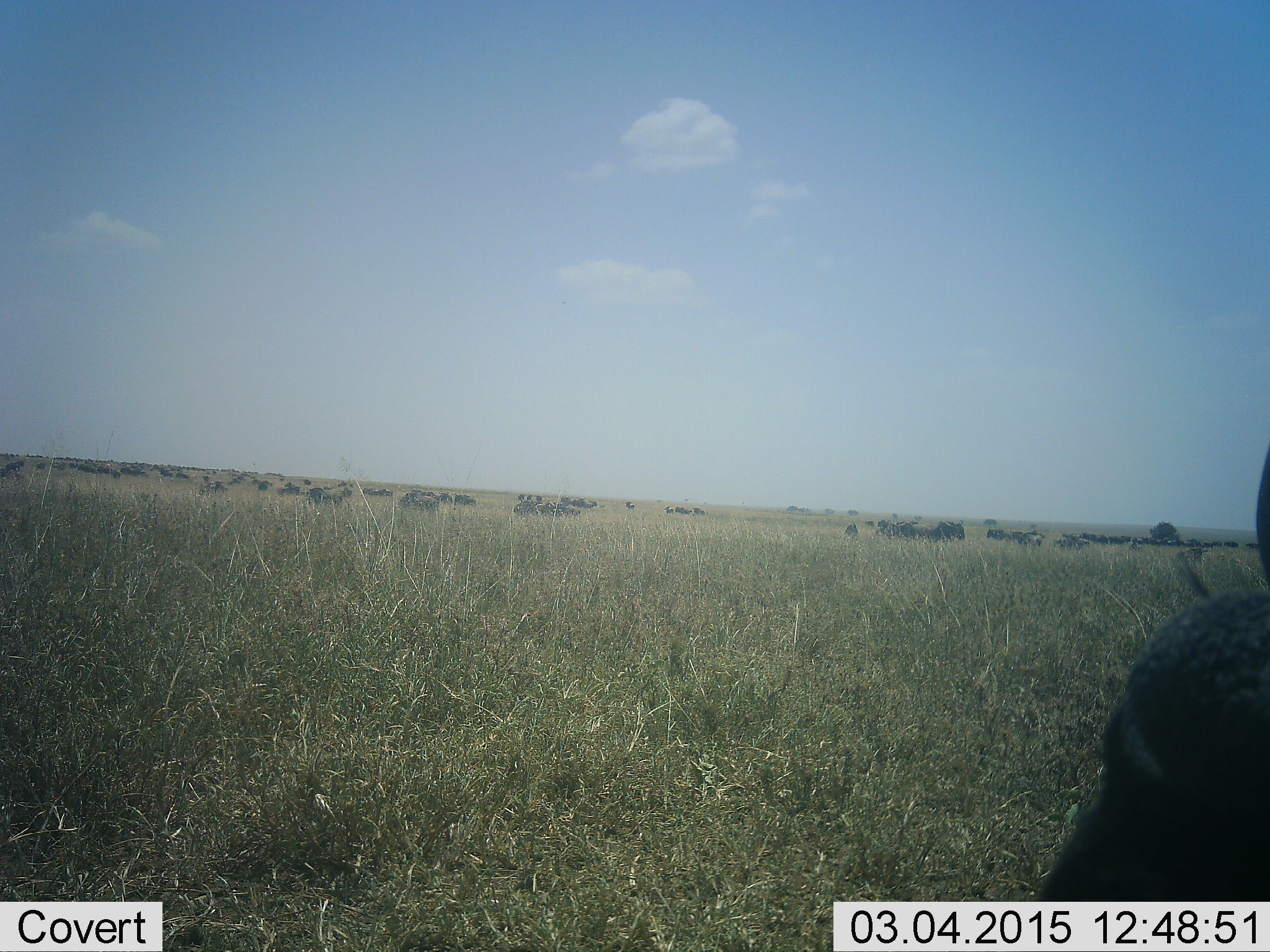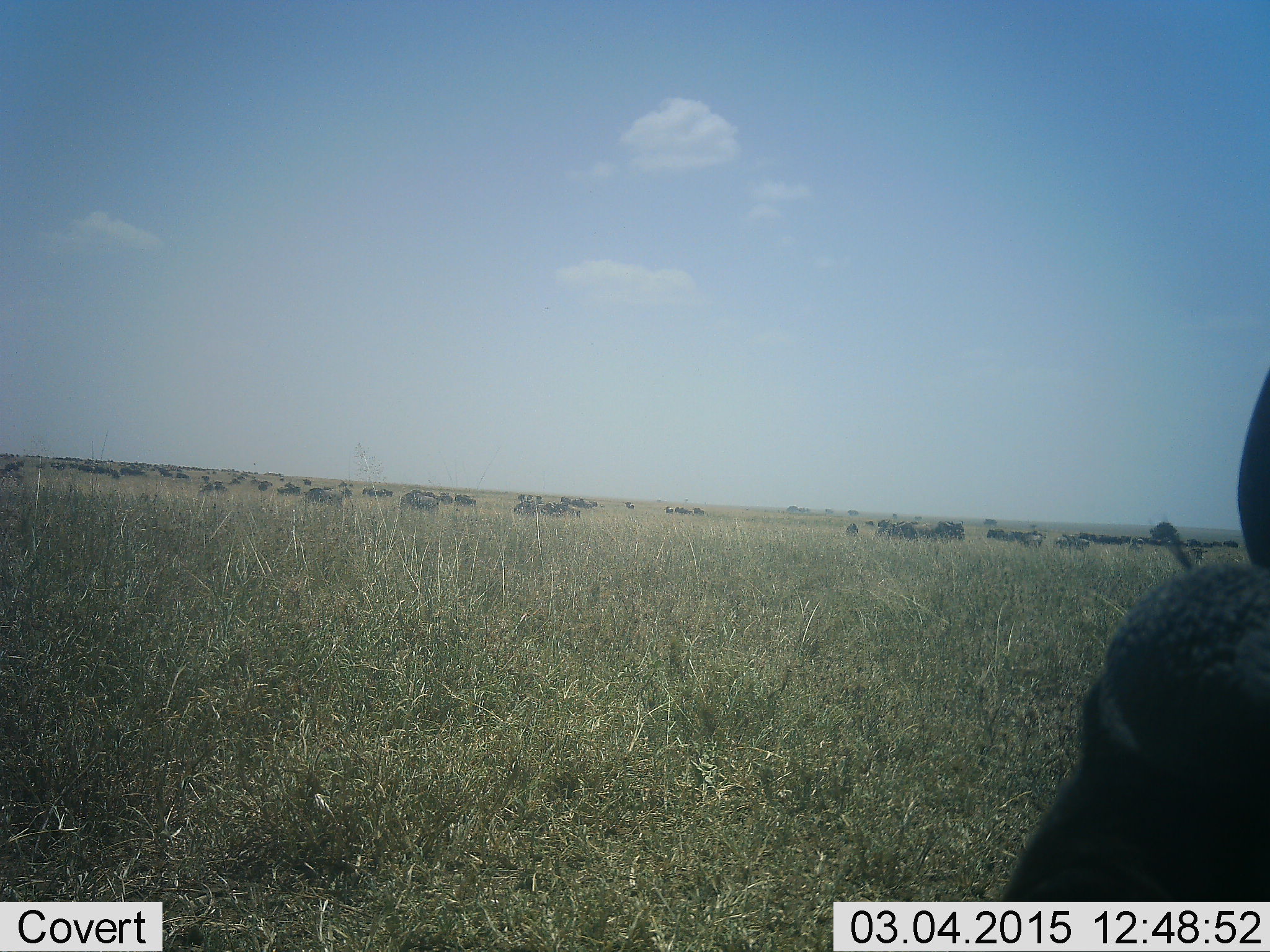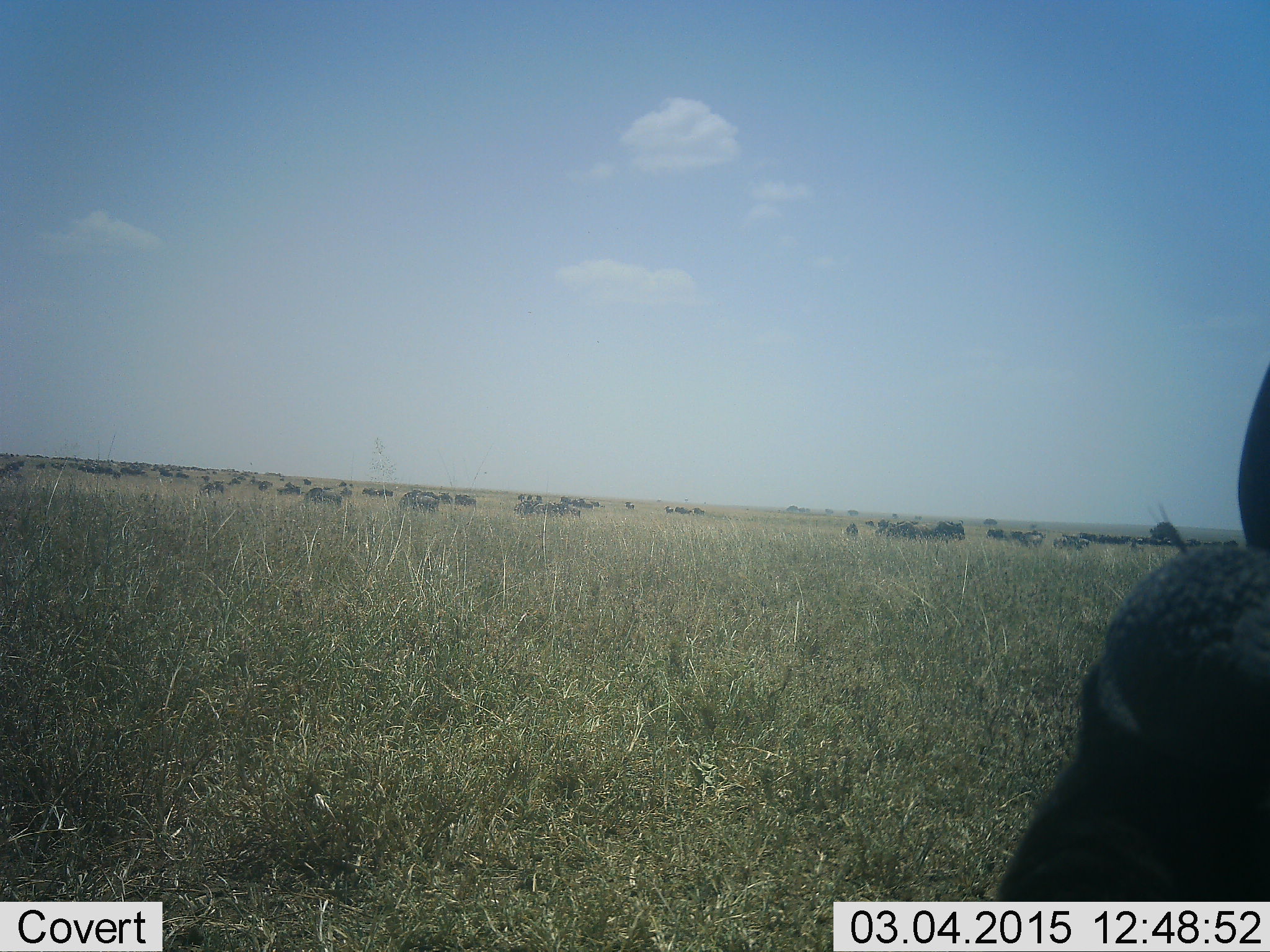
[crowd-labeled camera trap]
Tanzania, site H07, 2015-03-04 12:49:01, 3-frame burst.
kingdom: Animalia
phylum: Chordata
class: Mammalia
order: Artiodactyla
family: Bovidae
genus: Connochaetes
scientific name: Connochaetes taurinus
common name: blue wildebeest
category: wildebeest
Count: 11-50.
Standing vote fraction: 20%.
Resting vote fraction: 0%.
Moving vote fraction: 30%.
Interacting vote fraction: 0%.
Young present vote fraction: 0%.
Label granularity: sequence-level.